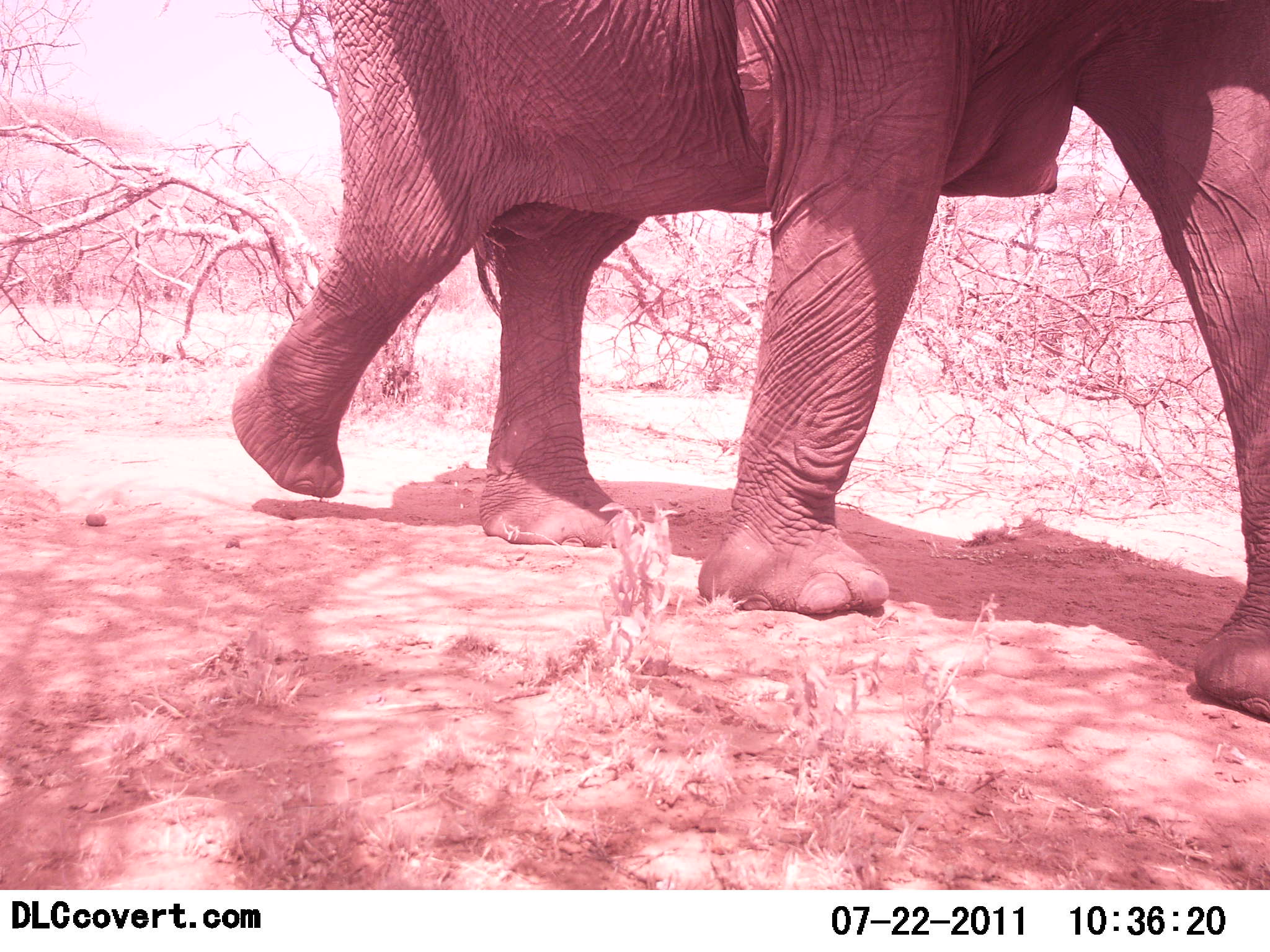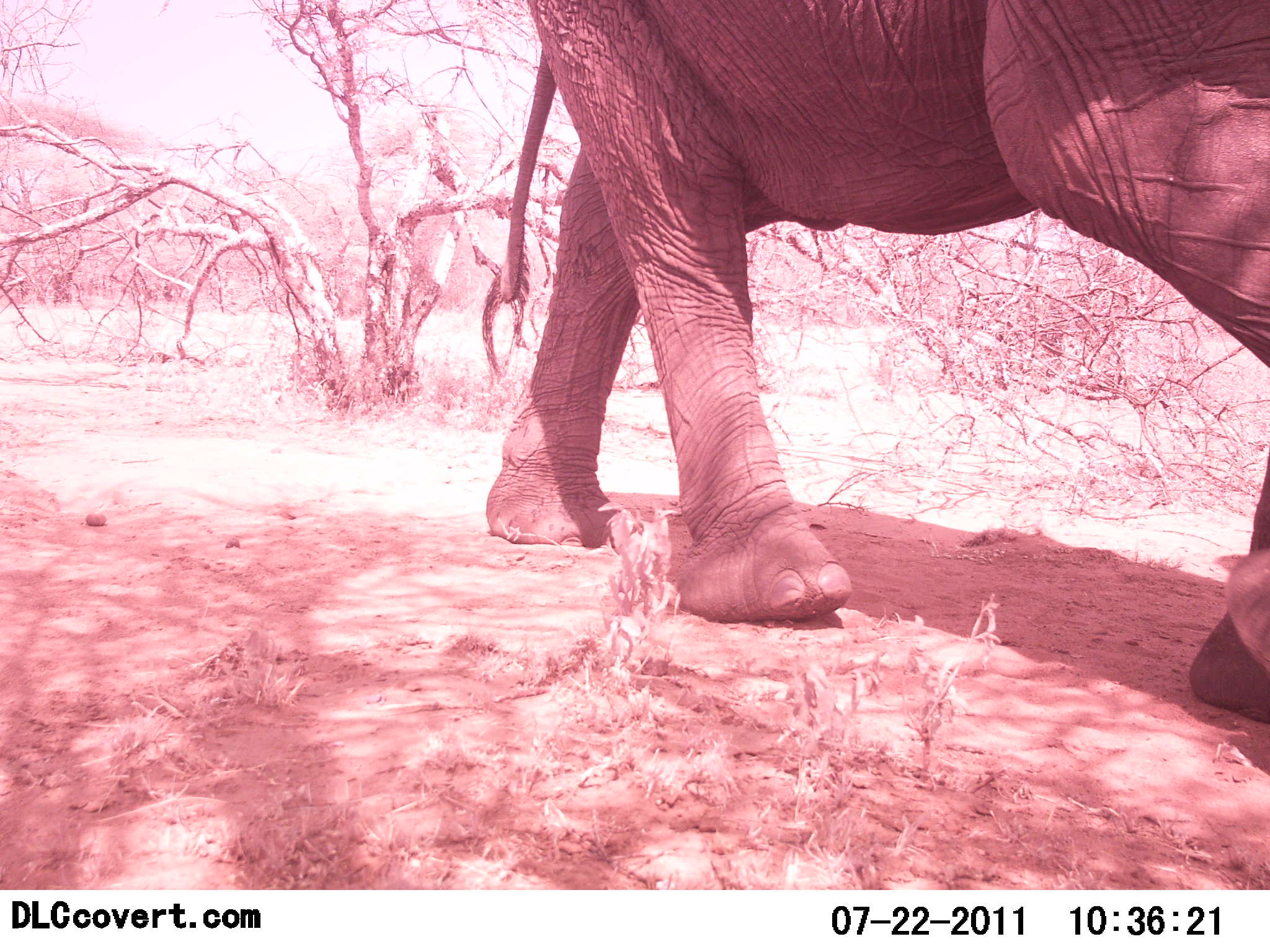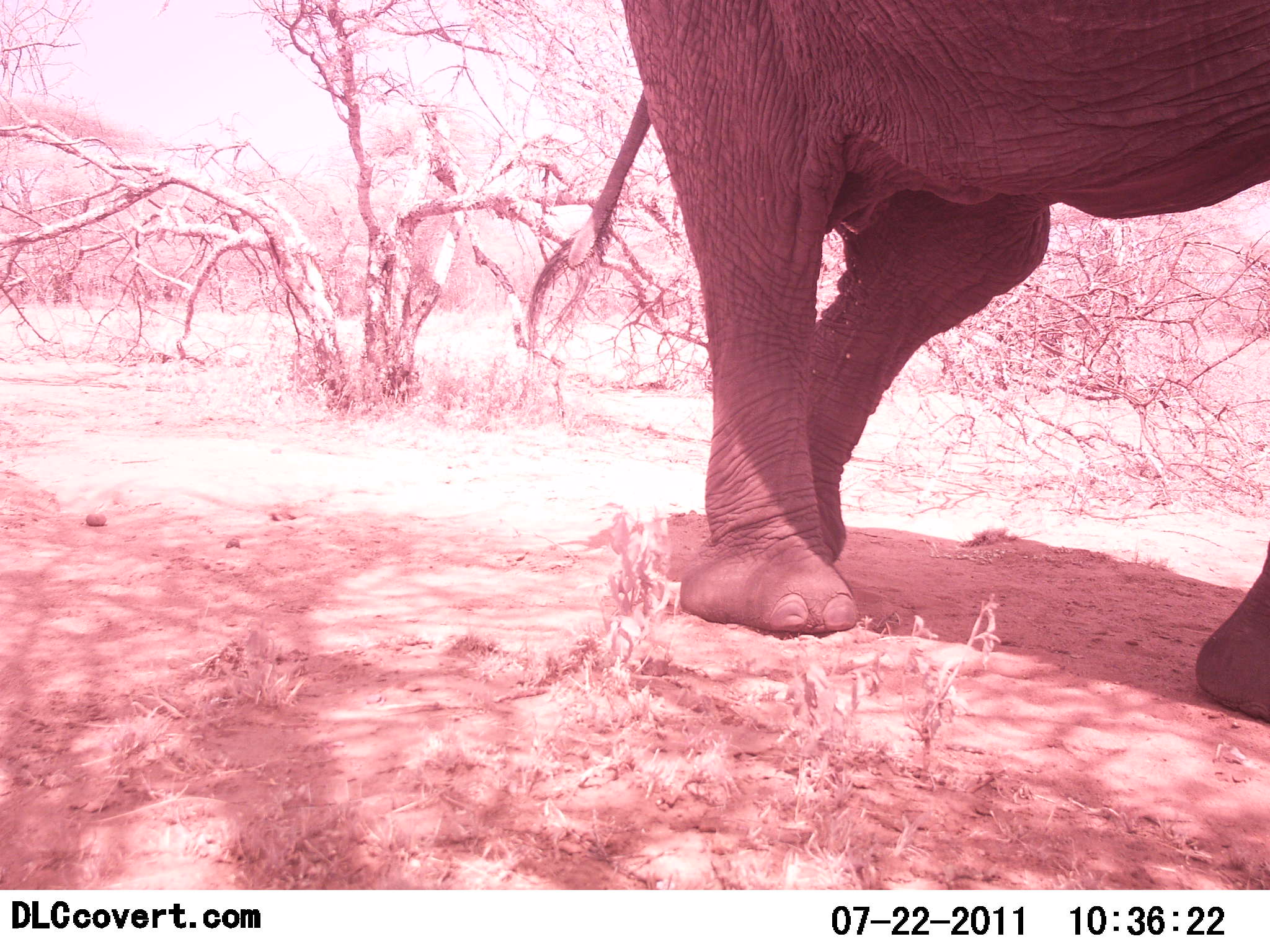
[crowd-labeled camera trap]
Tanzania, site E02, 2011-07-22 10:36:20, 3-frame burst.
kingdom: Animalia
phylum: Chordata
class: Mammalia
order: Proboscidea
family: Elephantidae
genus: Loxodonta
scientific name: Loxodonta africana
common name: african bush elephant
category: elephant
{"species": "elephant (african bush elephant) (Loxodonta africana)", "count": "1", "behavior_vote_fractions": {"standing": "0%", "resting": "0%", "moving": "100%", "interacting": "0%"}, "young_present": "0%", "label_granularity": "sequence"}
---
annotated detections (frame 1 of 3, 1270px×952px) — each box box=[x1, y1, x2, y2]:
animal: box=[225, 2, 1270, 722]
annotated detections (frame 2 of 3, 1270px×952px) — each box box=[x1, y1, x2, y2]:
animal: box=[481, 0, 1270, 722]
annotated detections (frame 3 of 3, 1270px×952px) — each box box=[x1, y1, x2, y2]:
animal: box=[525, 0, 1270, 728]